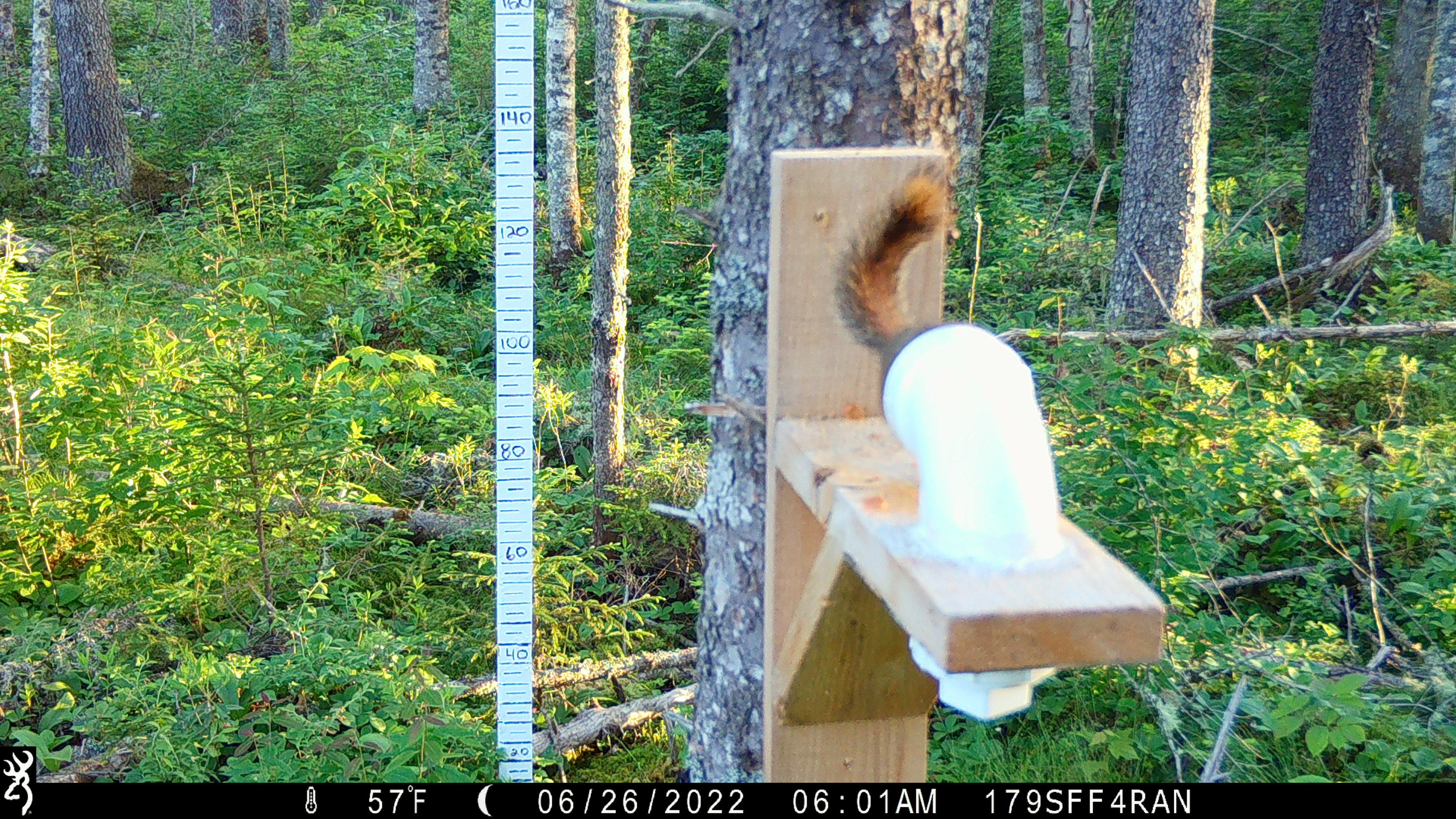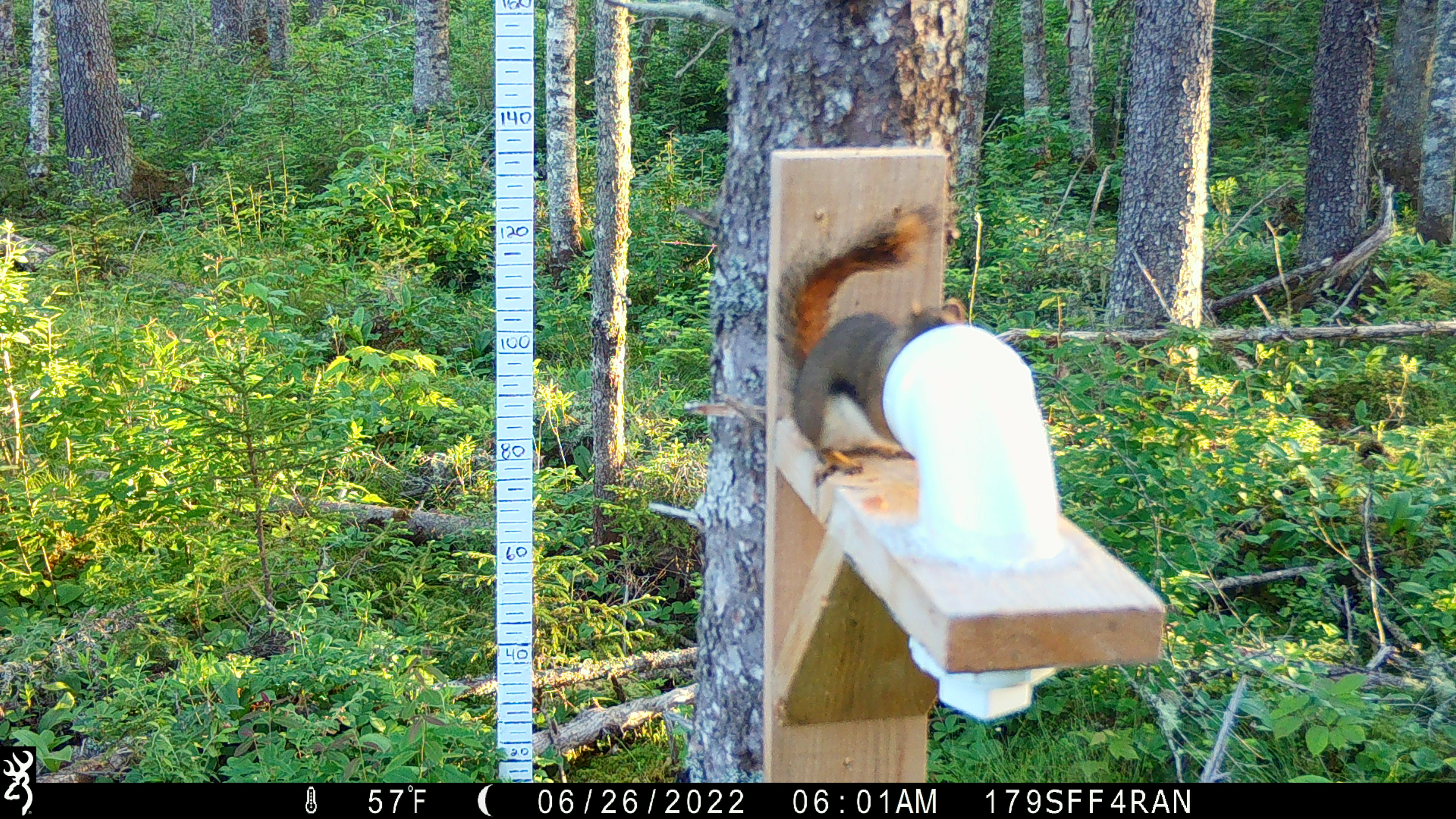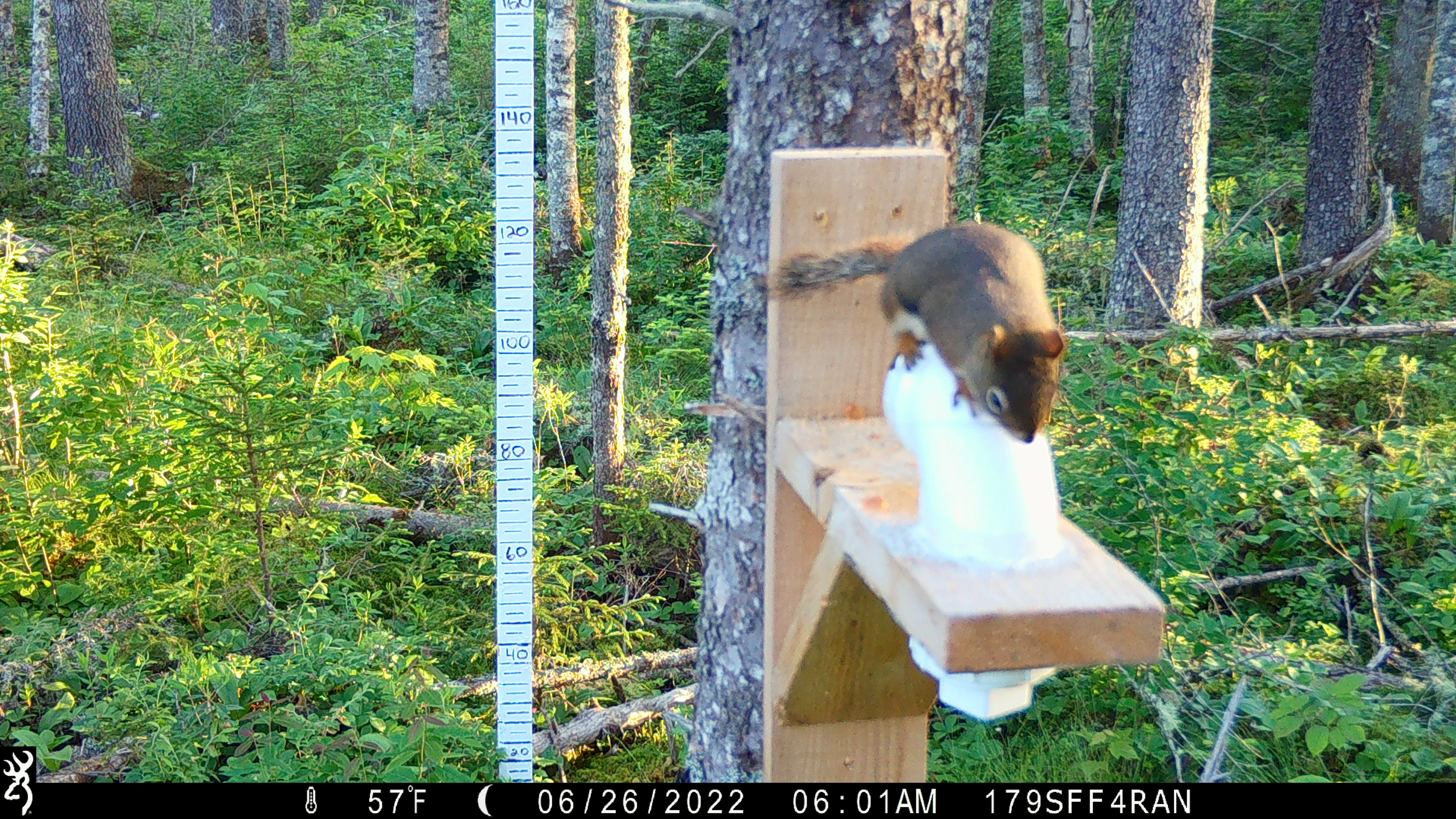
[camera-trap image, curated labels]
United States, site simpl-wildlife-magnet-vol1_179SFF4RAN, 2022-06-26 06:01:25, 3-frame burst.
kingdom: Animalia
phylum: Chordata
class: Mammalia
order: Rodentia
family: Sciuridae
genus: Tamiasciurus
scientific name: Tamiasciurus hudsonicus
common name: red squirrel